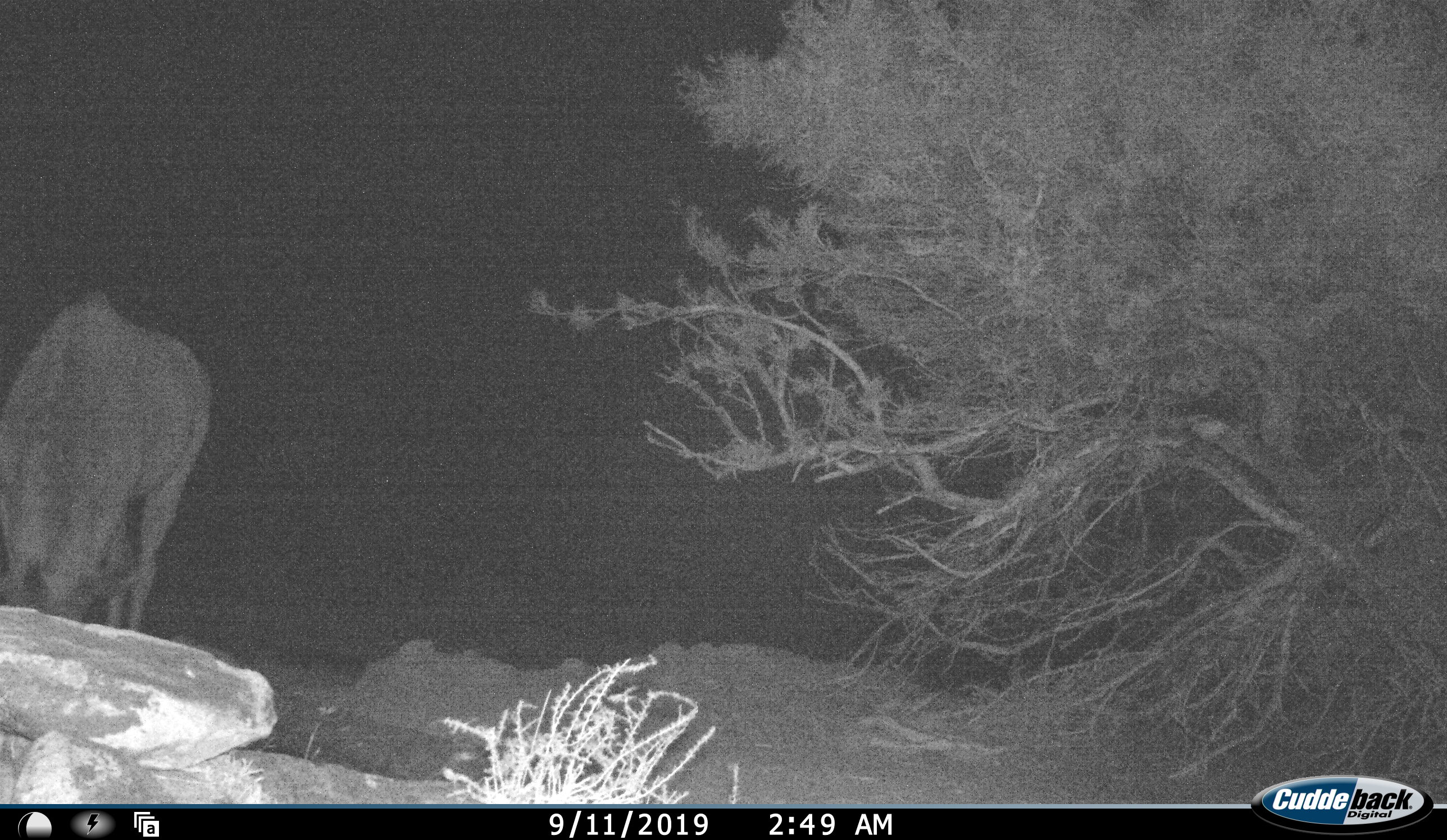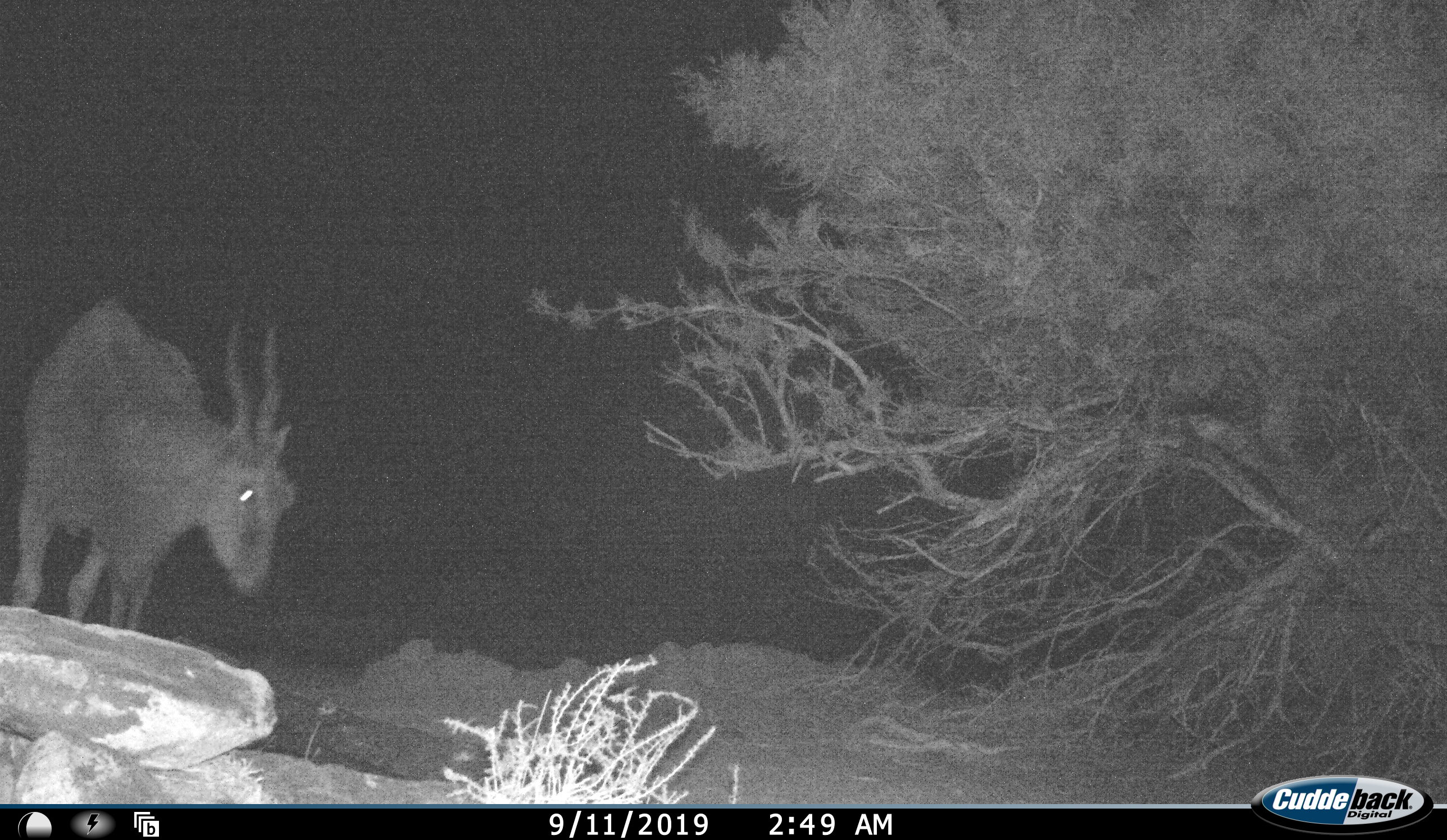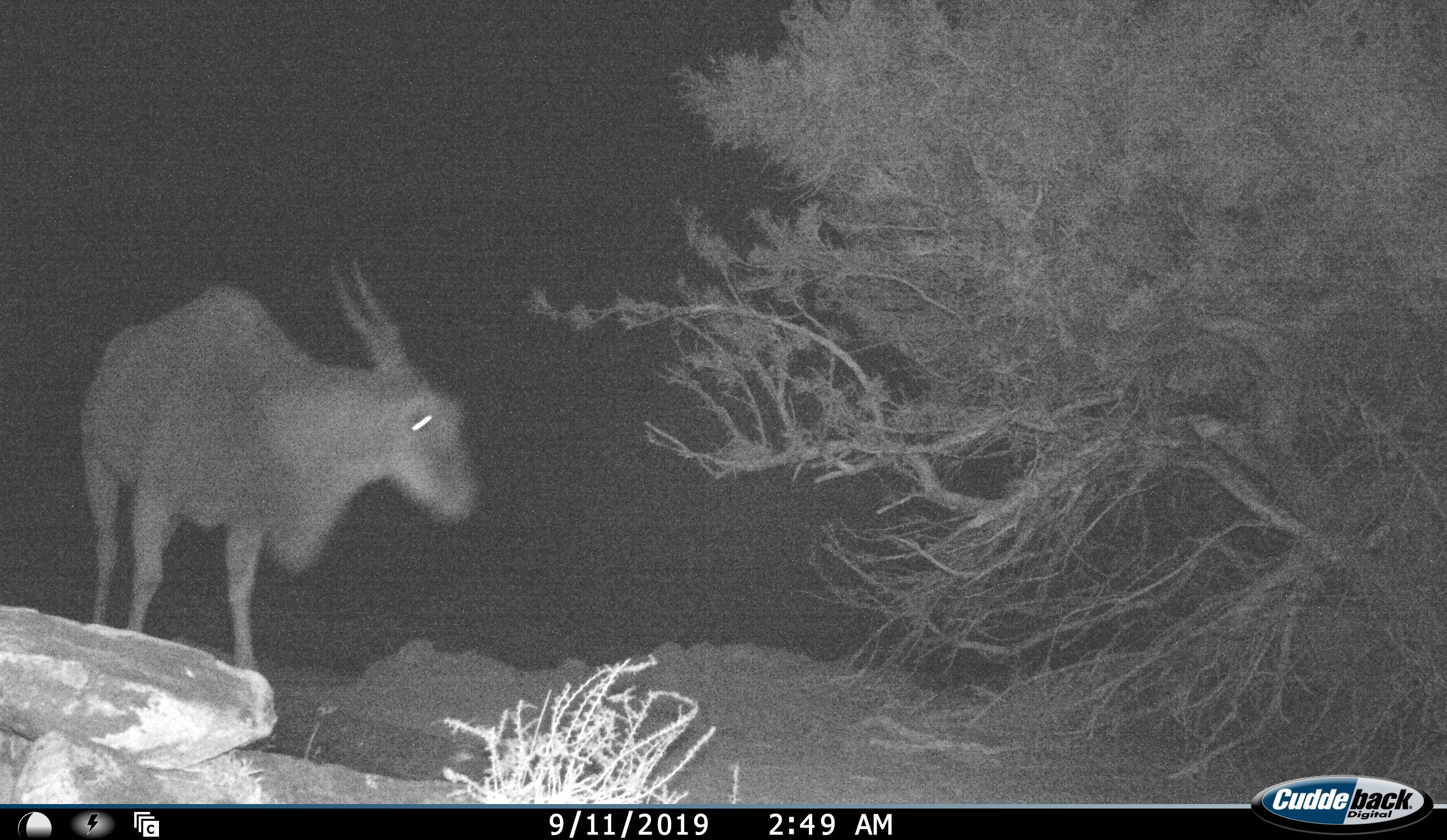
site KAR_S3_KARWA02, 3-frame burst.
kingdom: Animalia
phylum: Chordata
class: Mammalia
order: Artiodactyla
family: Bovidae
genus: Tragelaphus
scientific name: Tragelaphus oryx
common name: eland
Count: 1.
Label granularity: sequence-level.